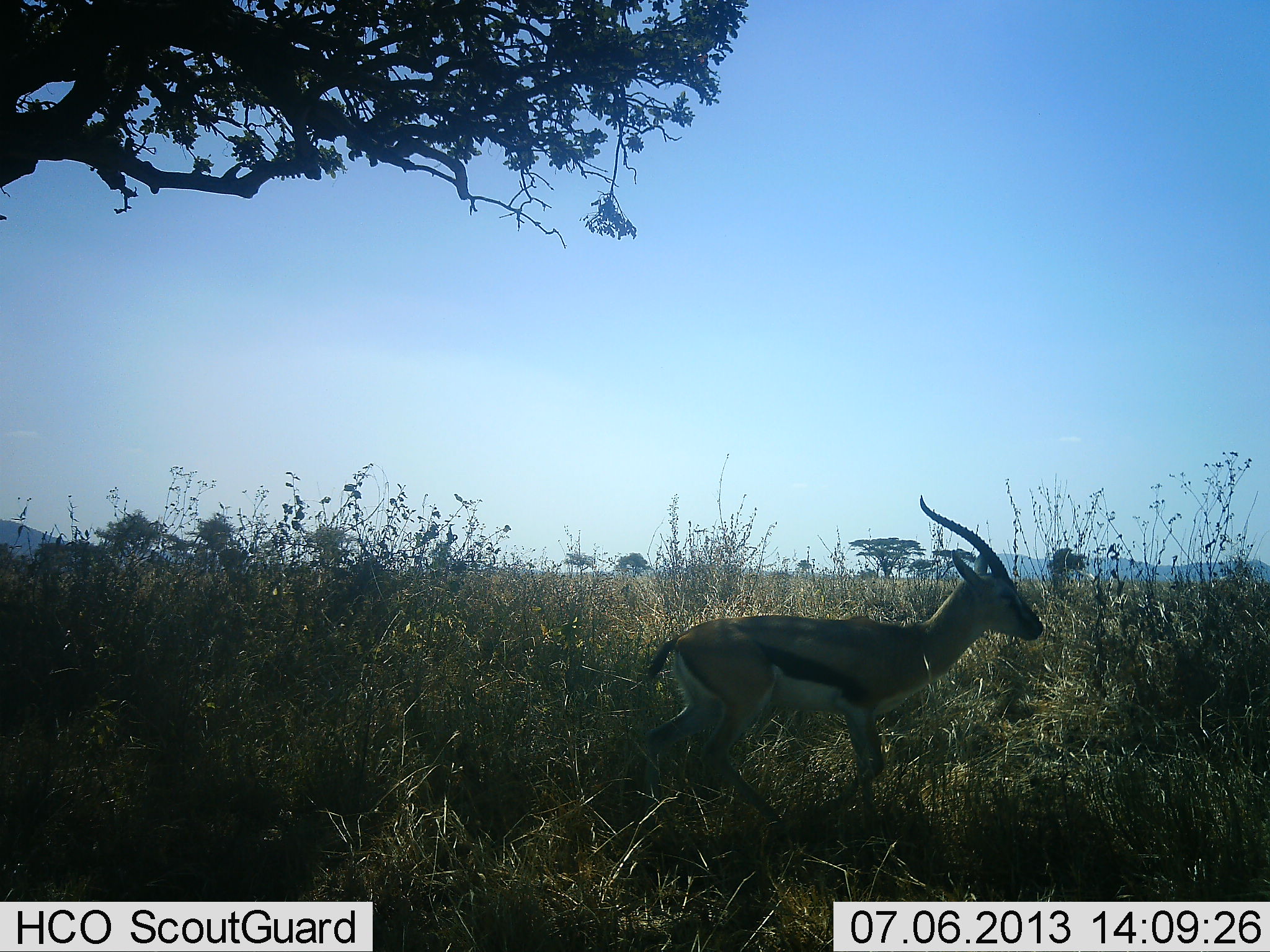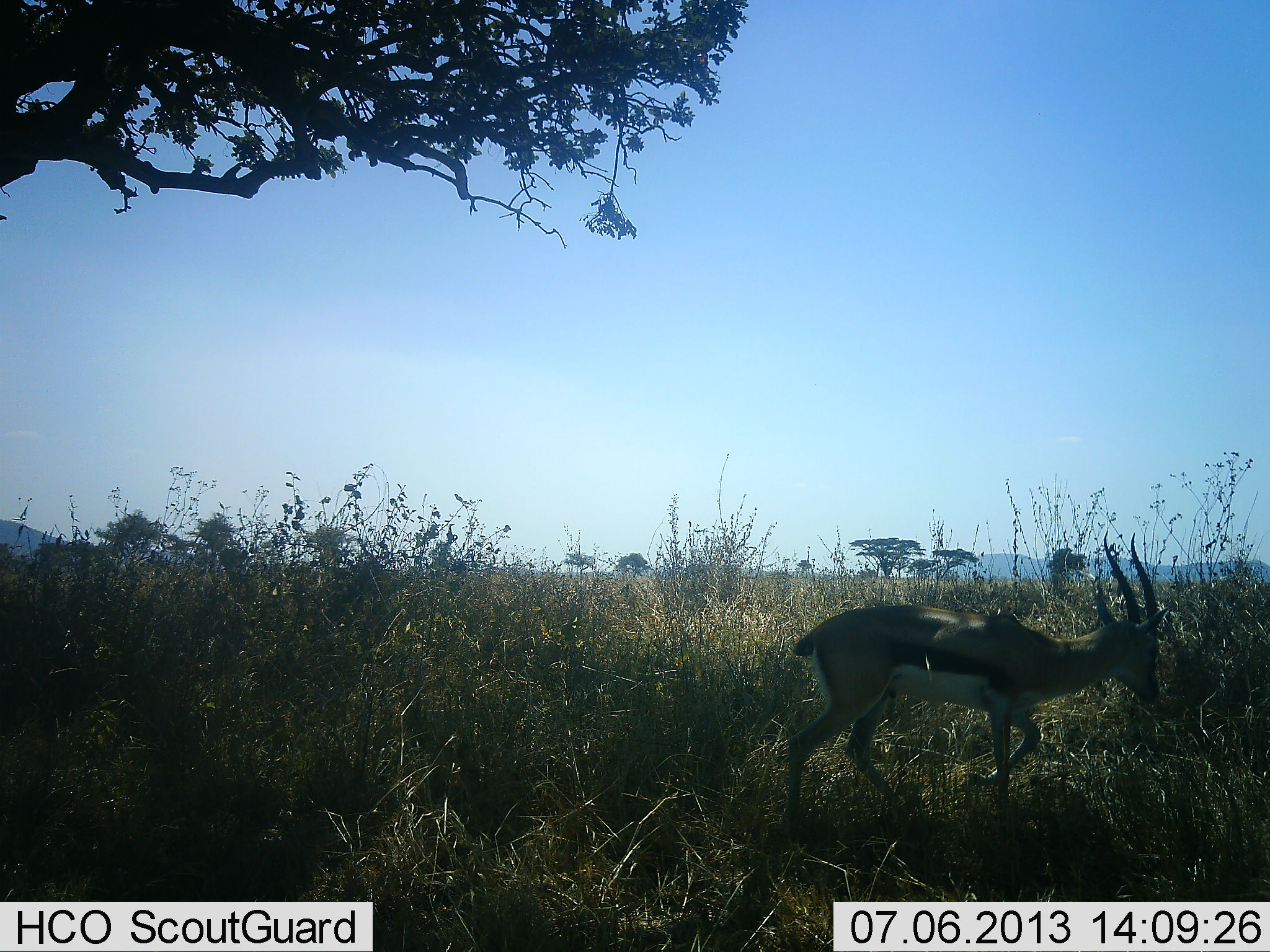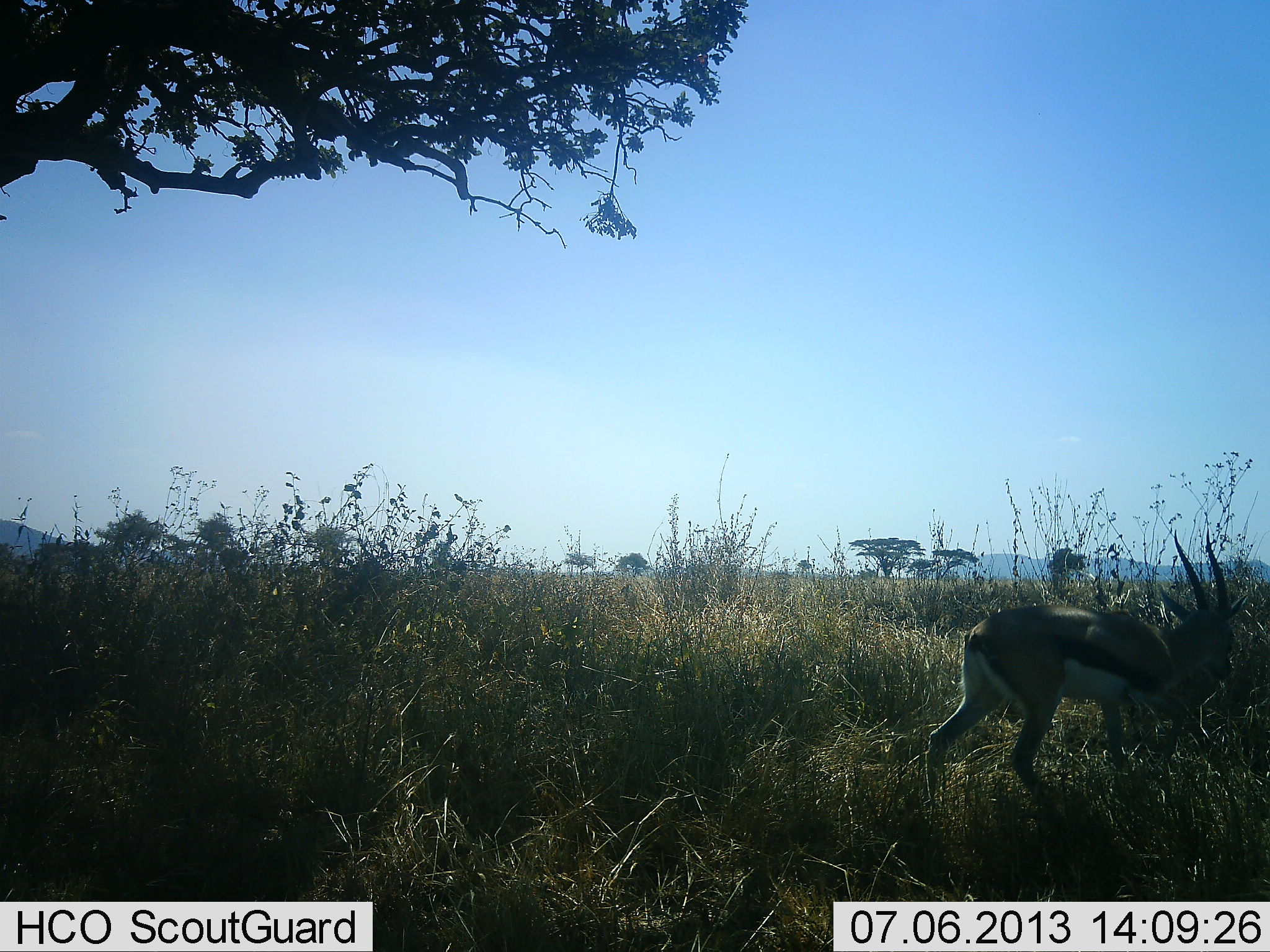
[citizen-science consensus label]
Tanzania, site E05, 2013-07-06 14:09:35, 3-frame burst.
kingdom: Animalia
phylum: Chordata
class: Mammalia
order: Artiodactyla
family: Bovidae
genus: Eudorcas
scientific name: Eudorcas thomsonii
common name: thomson's gazelle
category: gazellethomsons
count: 1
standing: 10%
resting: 0%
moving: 80%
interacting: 0%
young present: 0%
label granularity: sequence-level